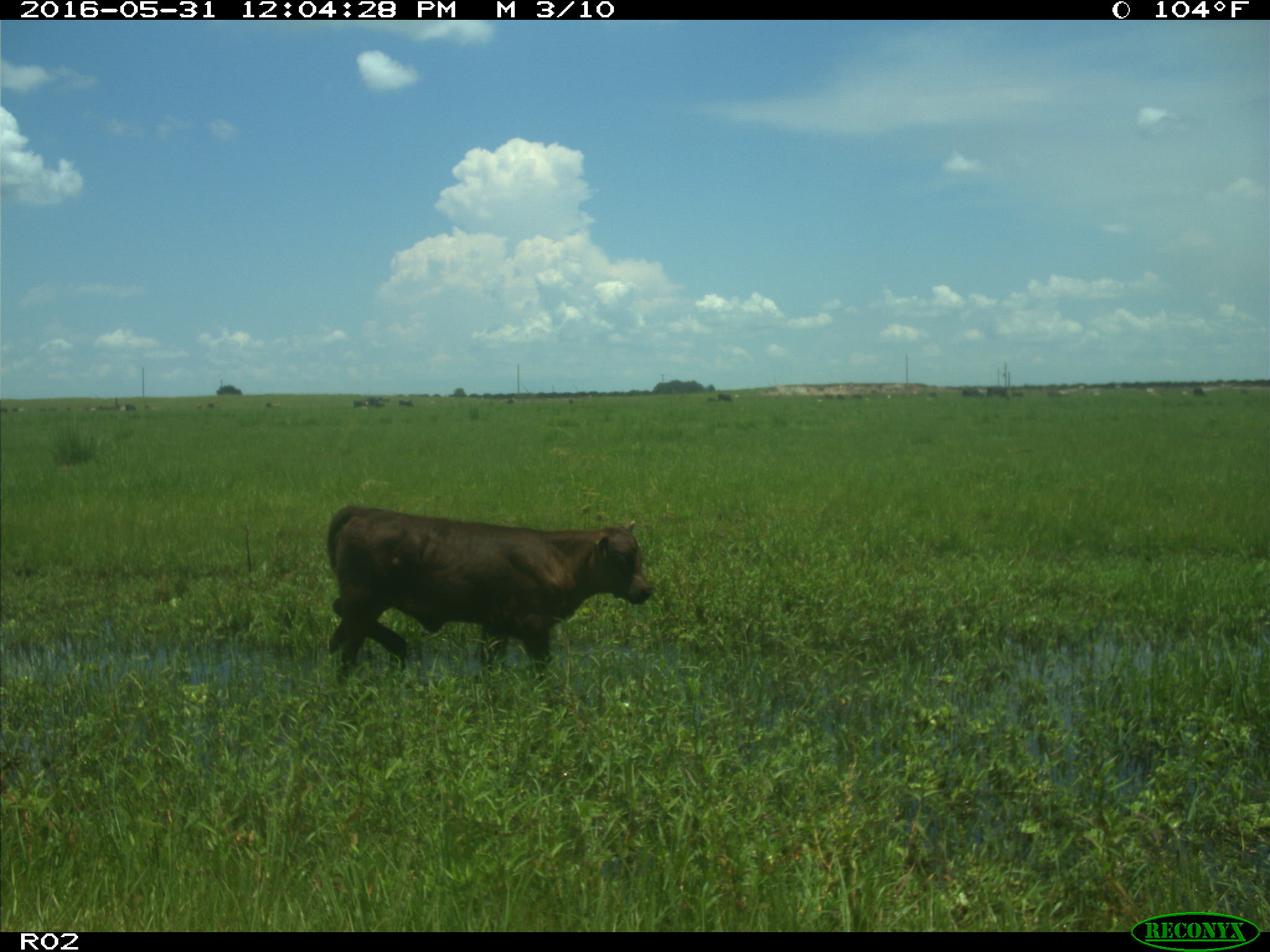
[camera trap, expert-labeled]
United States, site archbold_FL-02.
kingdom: Animalia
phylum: Chordata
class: Mammalia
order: Artiodactyla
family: Bovidae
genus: Bos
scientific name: Bos taurus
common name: domestic cow